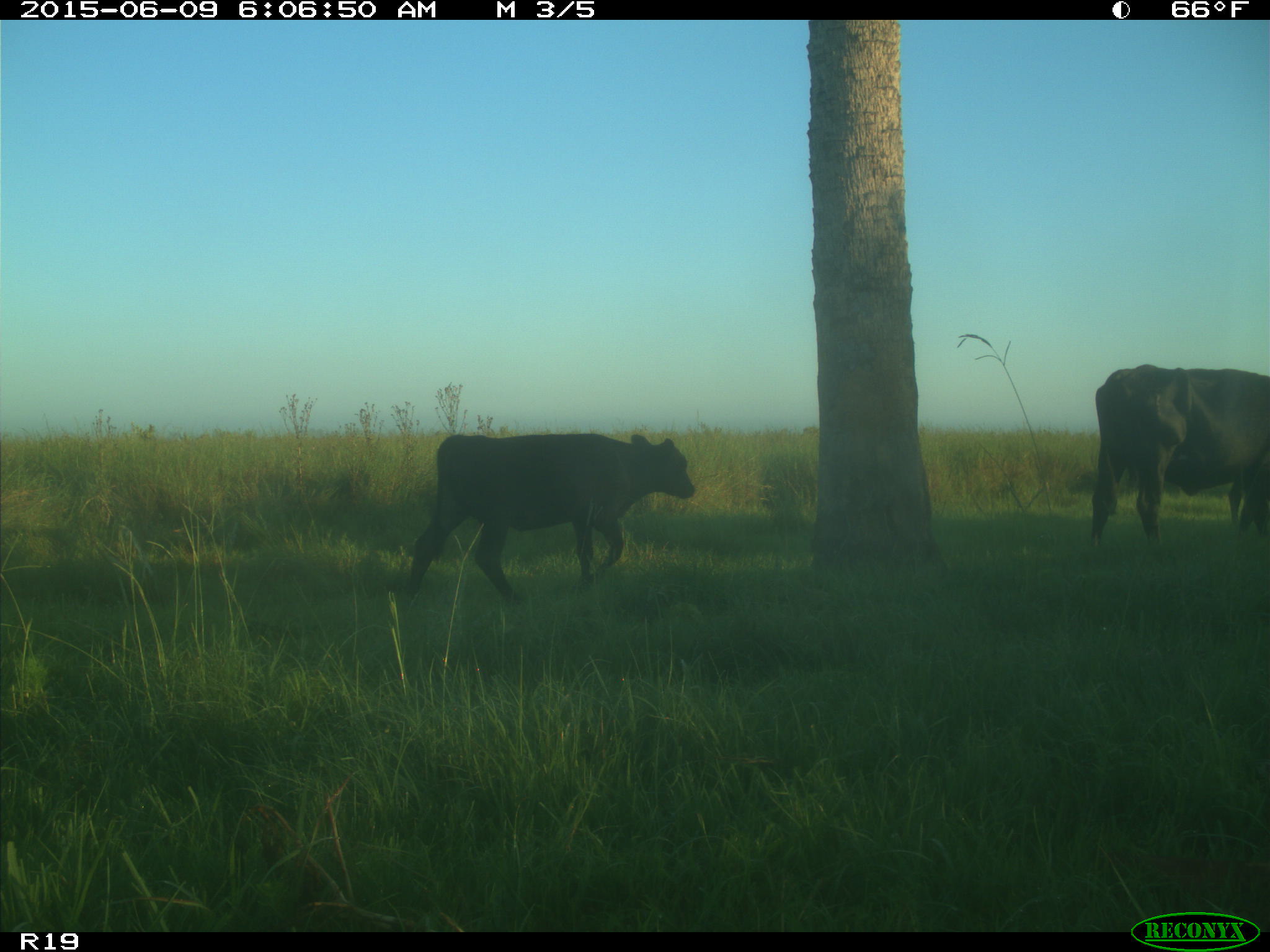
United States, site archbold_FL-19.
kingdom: Animalia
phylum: Chordata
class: Mammalia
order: Artiodactyla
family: Bovidae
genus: Bos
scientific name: Bos taurus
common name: domestic cow